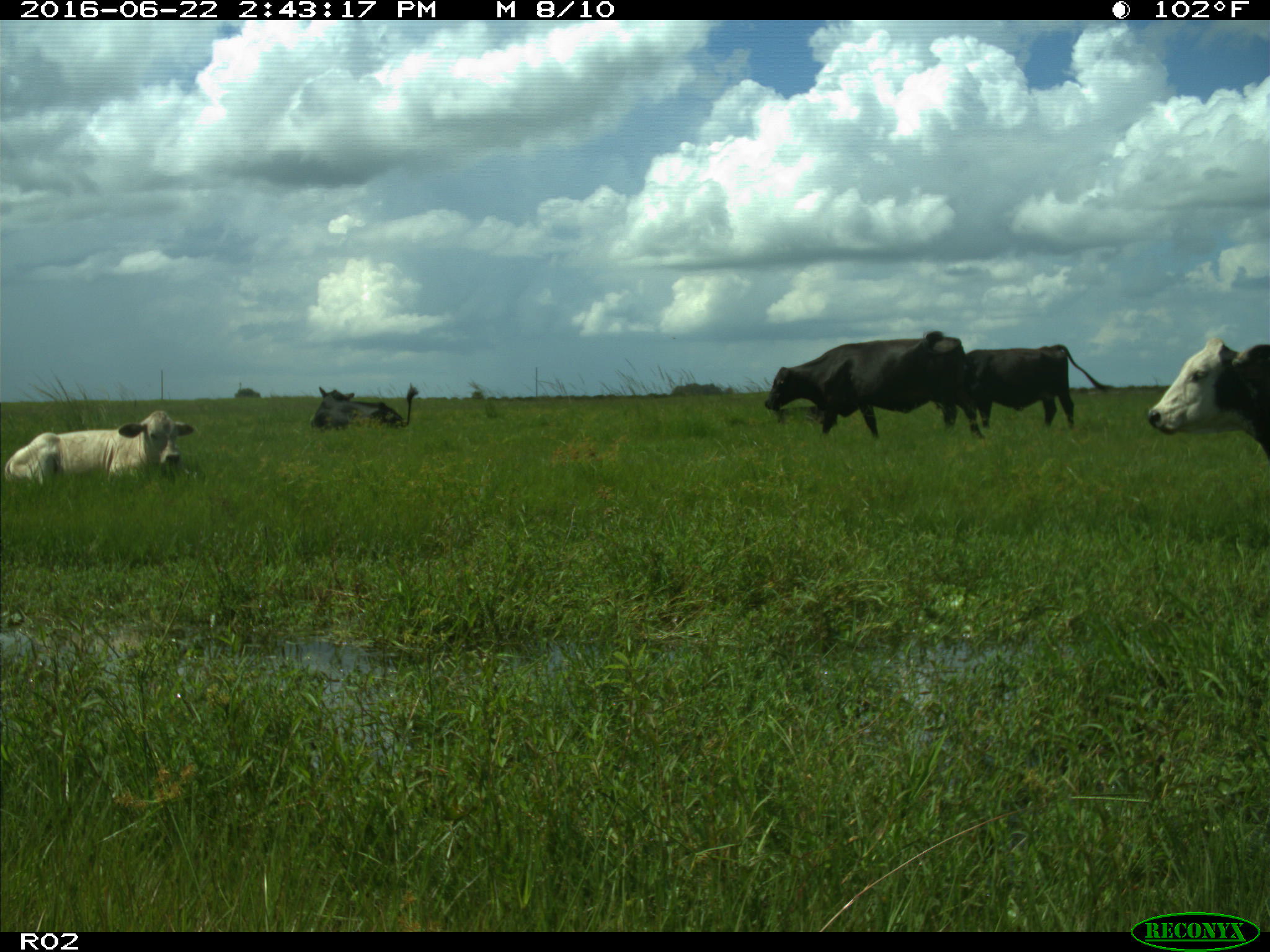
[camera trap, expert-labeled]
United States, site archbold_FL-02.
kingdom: Animalia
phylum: Chordata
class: Mammalia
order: Artiodactyla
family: Bovidae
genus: Bos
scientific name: Bos taurus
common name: domestic cow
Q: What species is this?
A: Bos taurus (domestic cow).